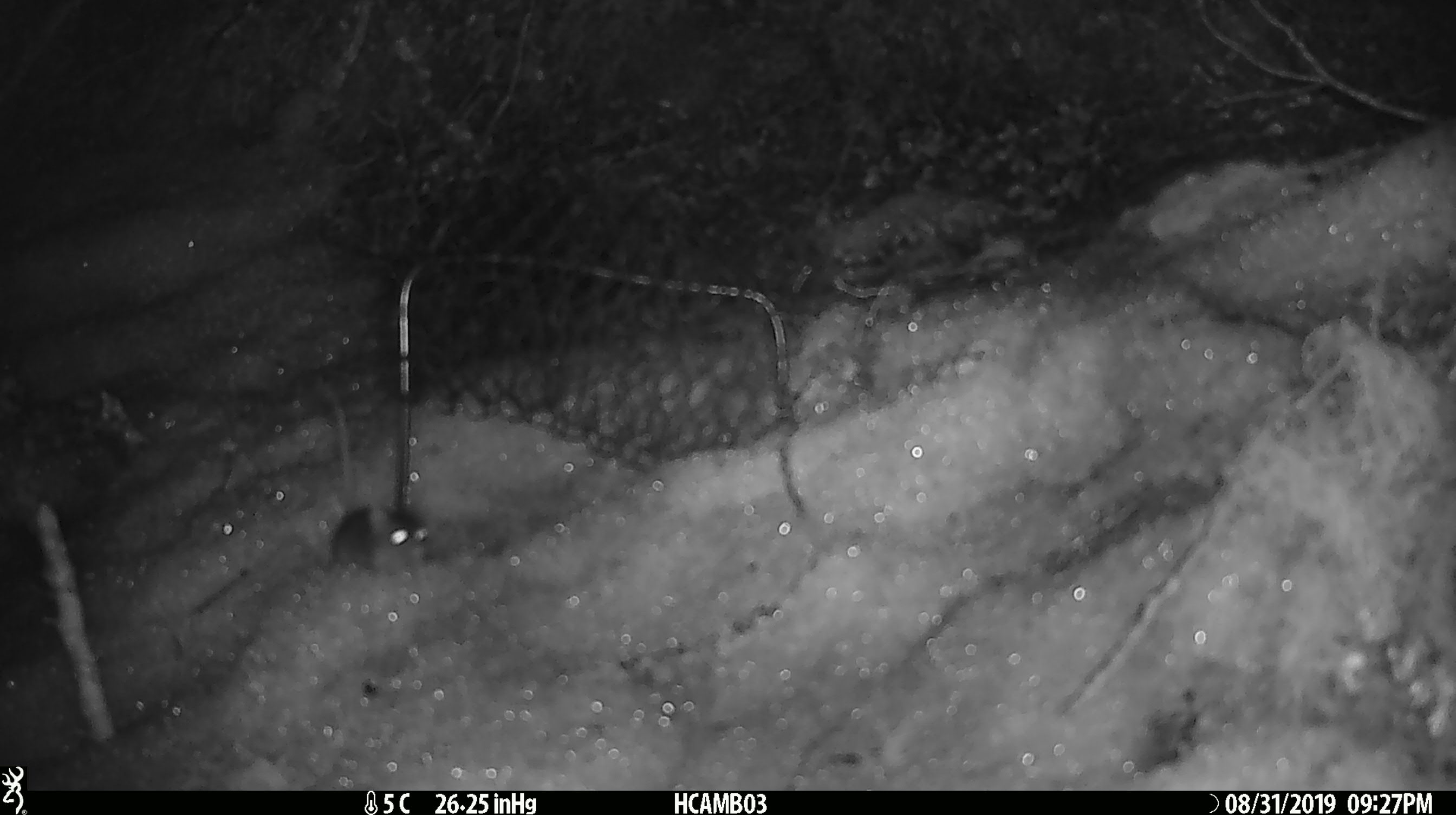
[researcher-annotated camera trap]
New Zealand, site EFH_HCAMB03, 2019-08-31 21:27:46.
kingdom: Animalia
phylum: Chordata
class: Mammalia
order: Rodentia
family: Muridae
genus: Mus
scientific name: Mus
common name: mouse